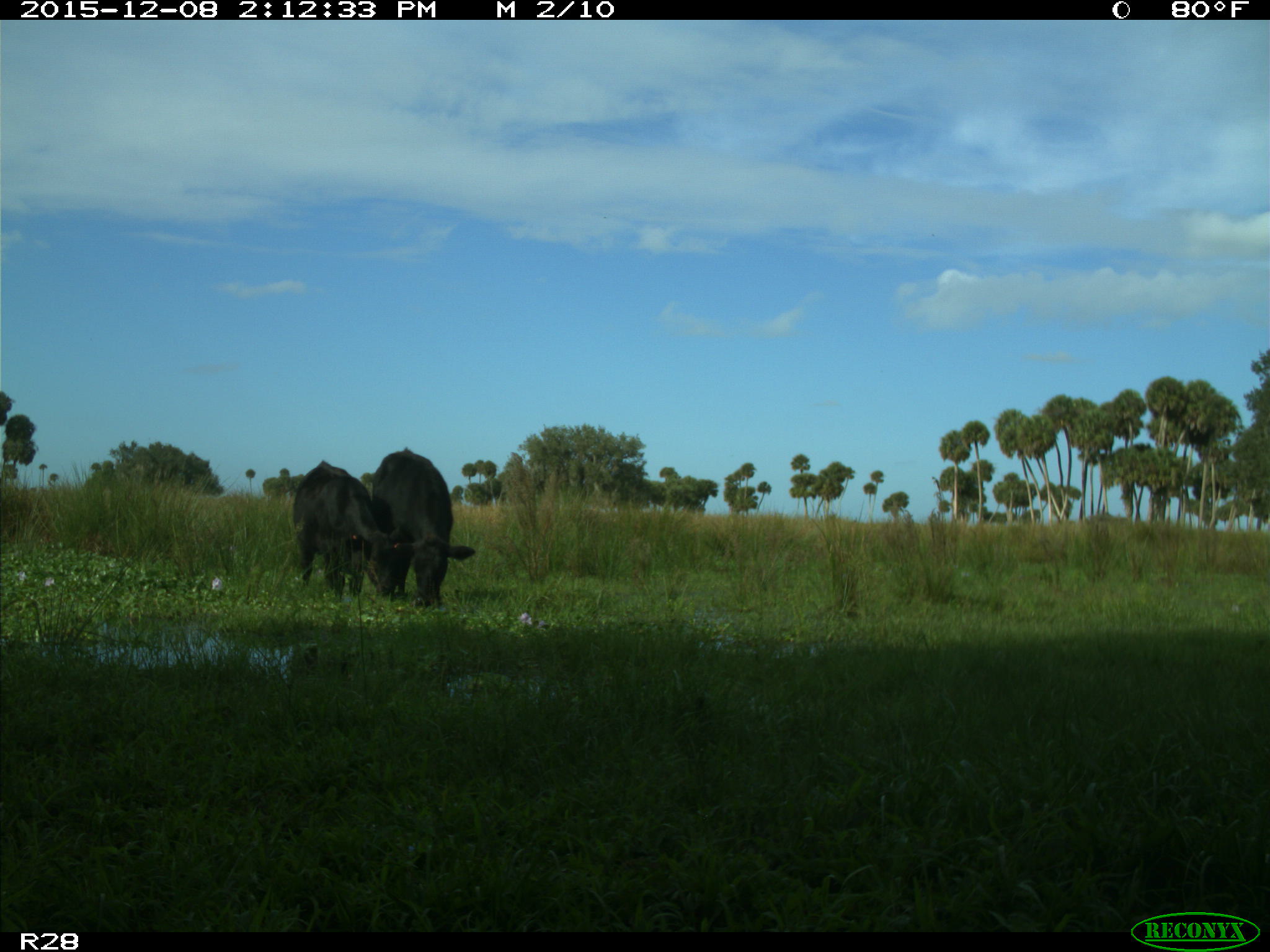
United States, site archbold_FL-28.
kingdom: Animalia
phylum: Chordata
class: Mammalia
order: Artiodactyla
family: Bovidae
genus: Bos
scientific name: Bos taurus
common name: domestic cow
Bos taurus (domestic cow).